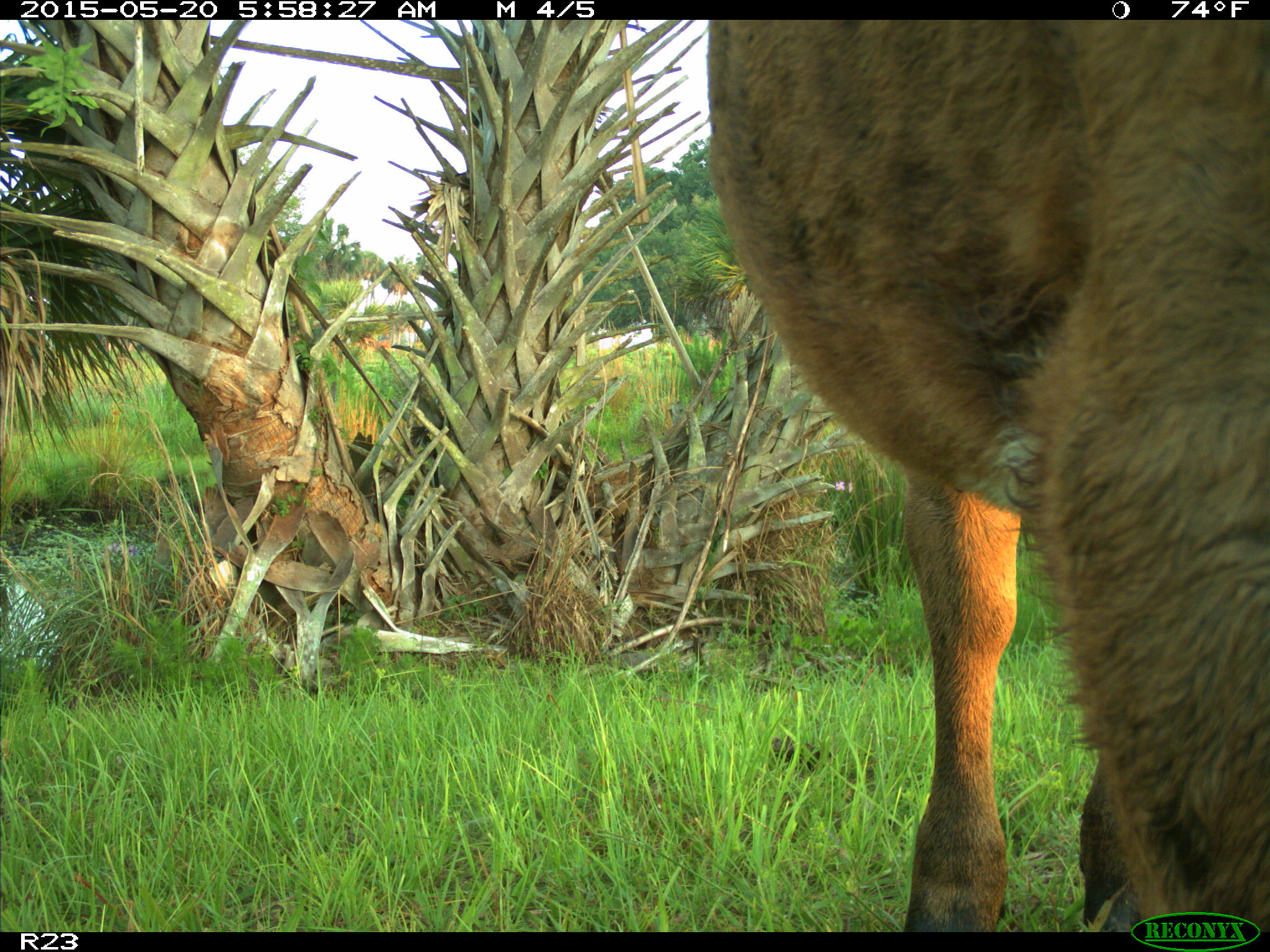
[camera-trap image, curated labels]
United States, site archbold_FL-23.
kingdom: Animalia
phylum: Chordata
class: Mammalia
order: Artiodactyla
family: Bovidae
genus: Bos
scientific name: Bos taurus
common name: domestic cow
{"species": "Bos taurus (domestic cow)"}